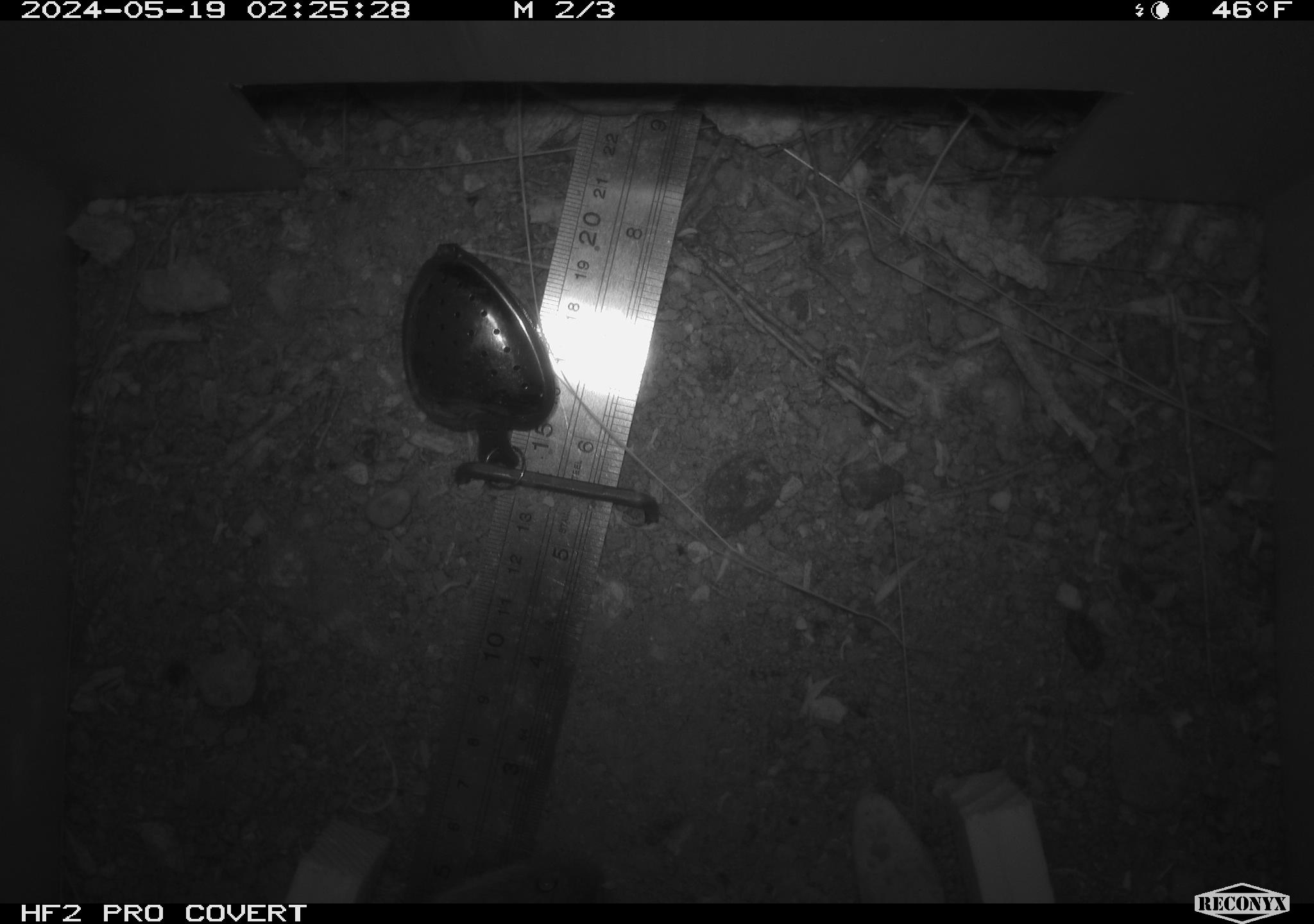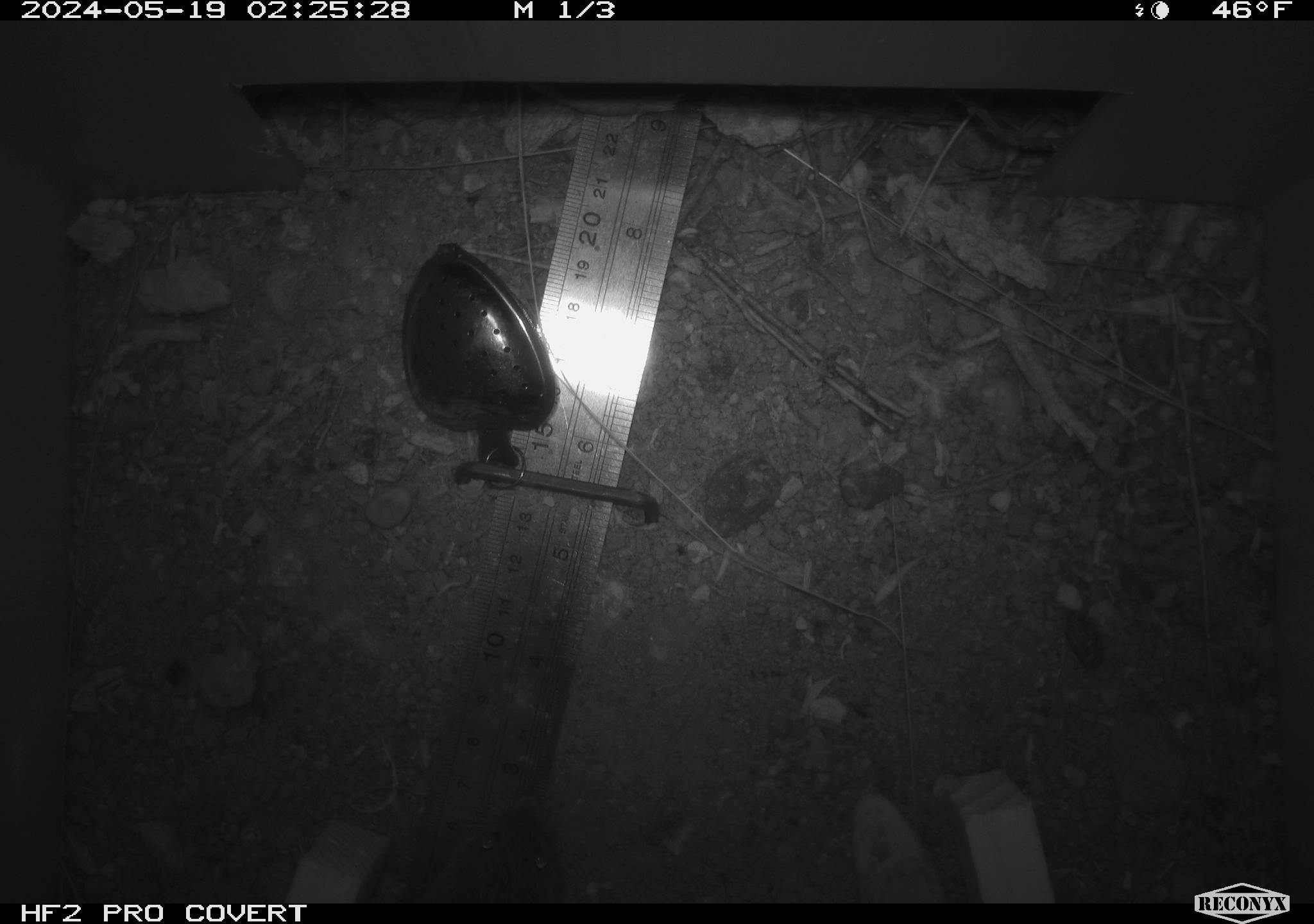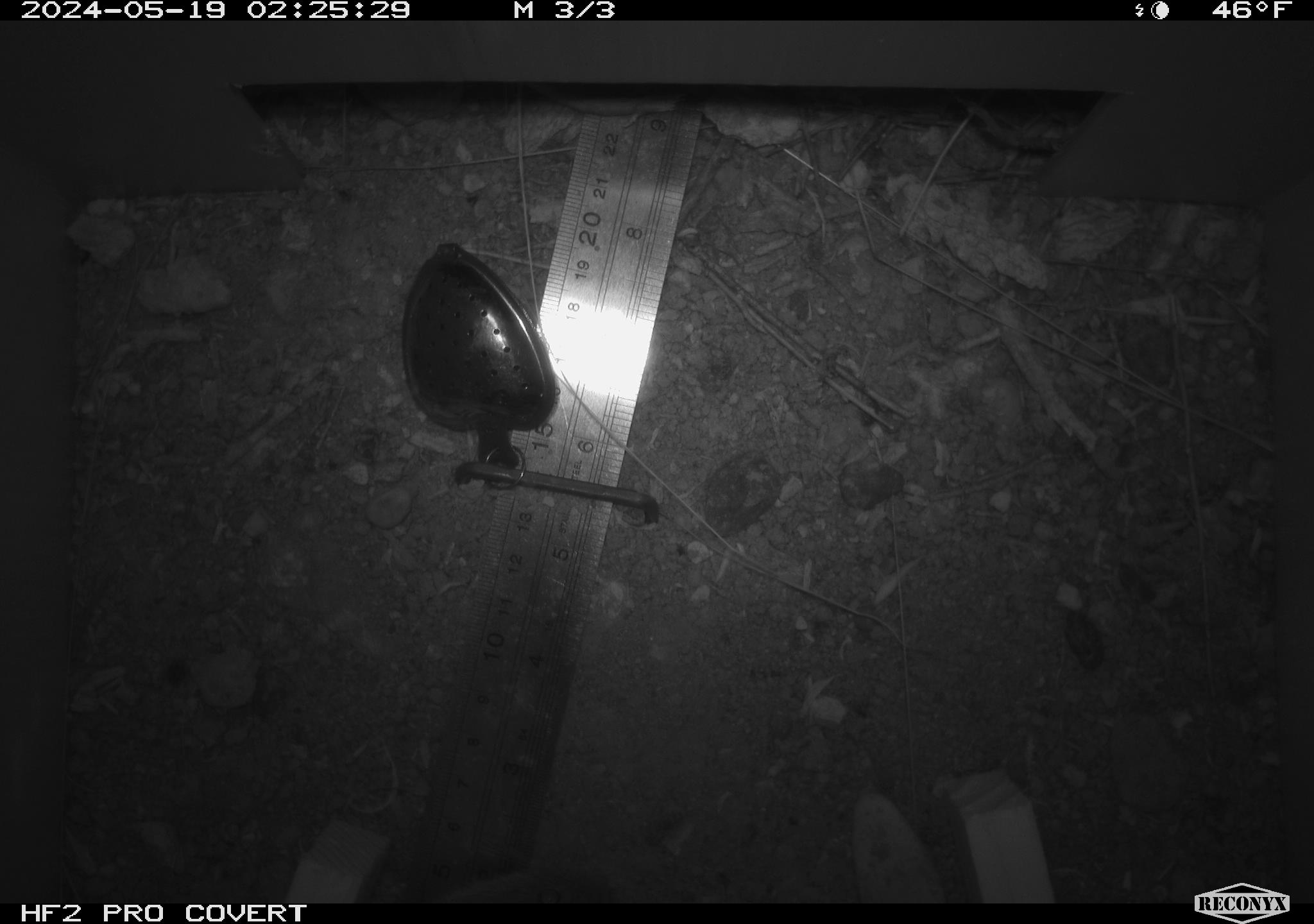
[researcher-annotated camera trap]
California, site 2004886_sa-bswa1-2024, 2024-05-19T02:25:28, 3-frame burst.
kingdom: Animalia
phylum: Chordata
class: Mammalia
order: Rodentia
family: Cricetidae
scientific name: Arvicolinae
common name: voles, lemmings, and muskrats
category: arvicolinae subfamily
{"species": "arvicolinae subfamily (voles, lemmings, and muskrats) (Arvicolinae)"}